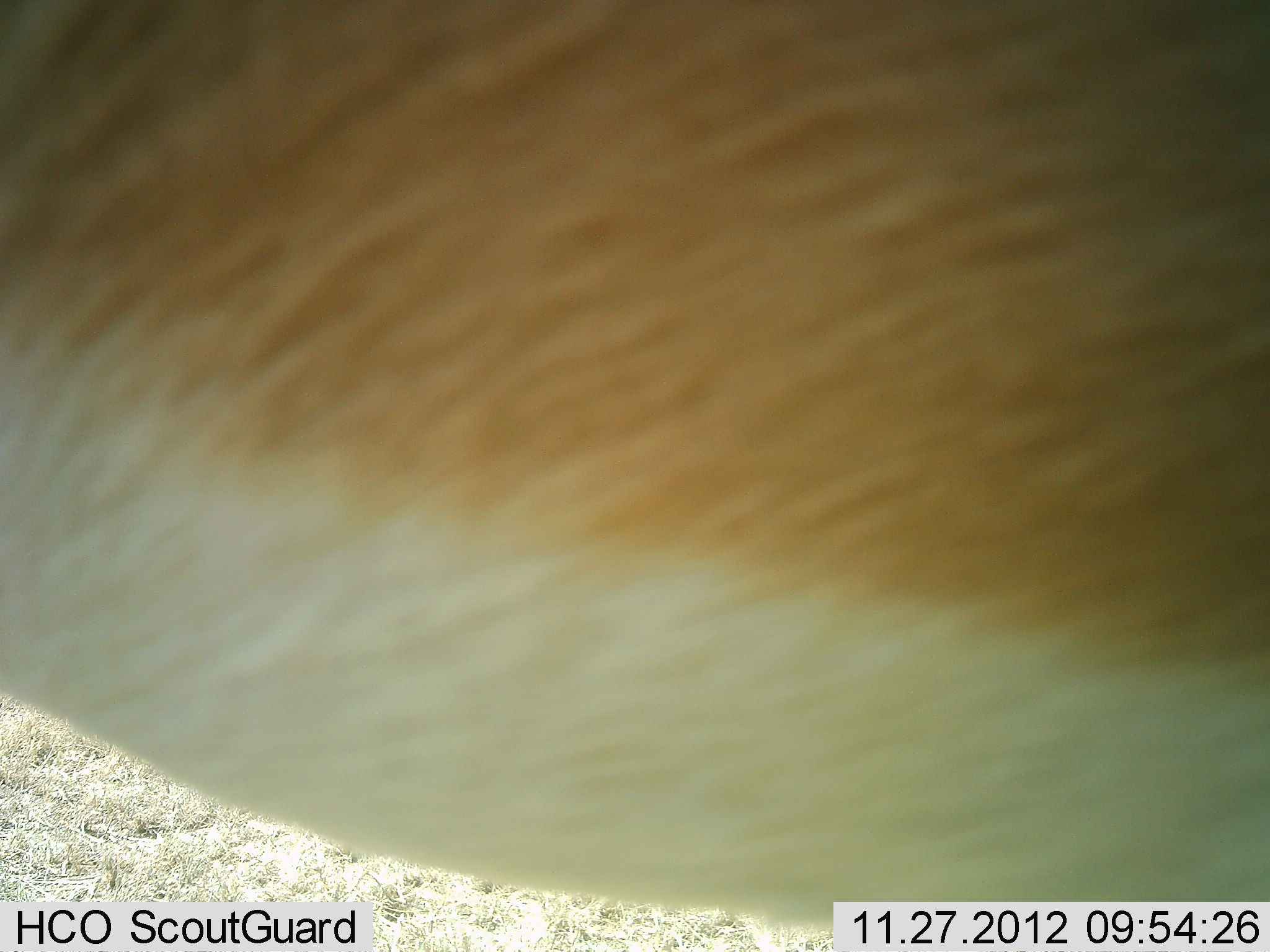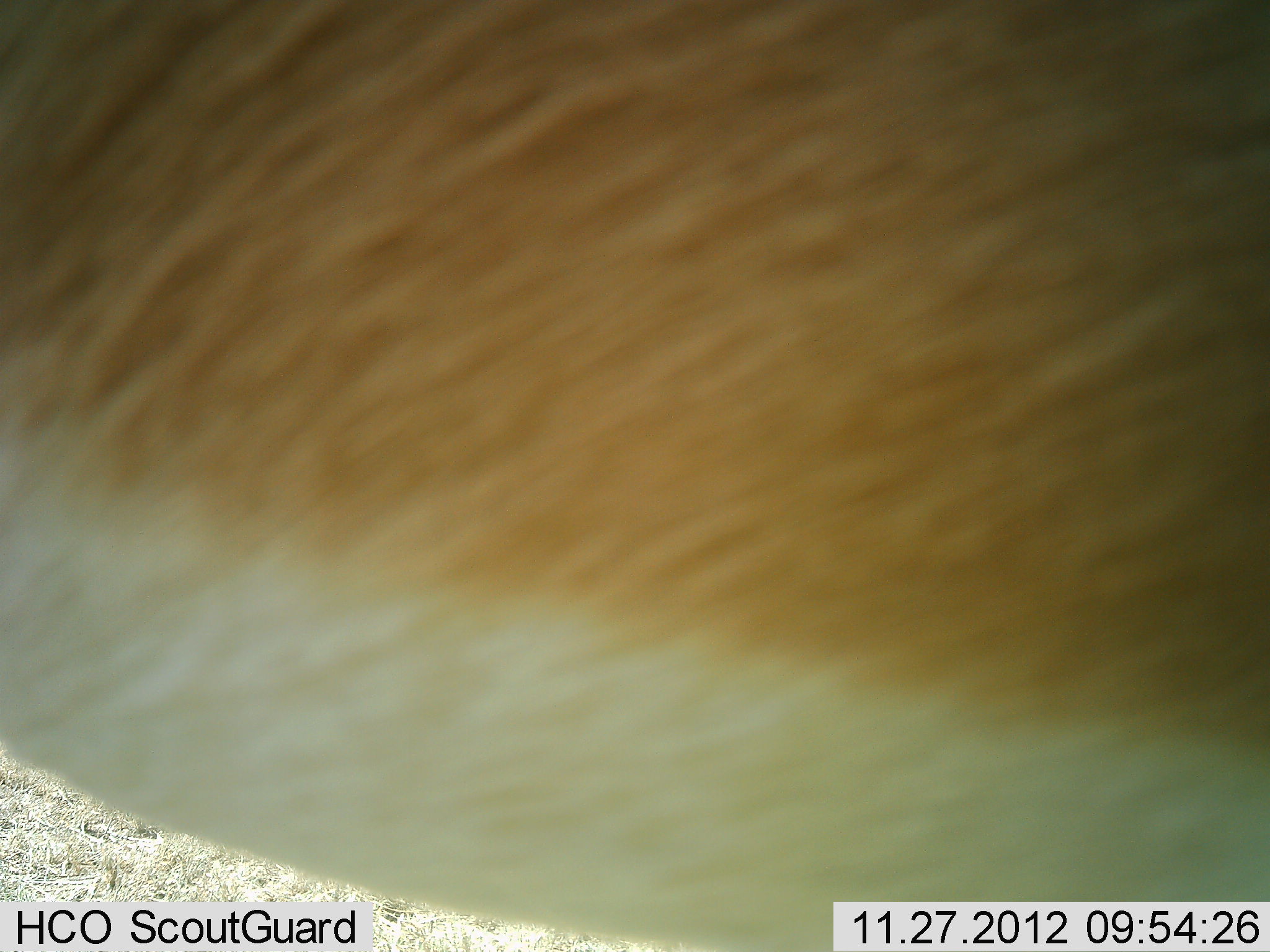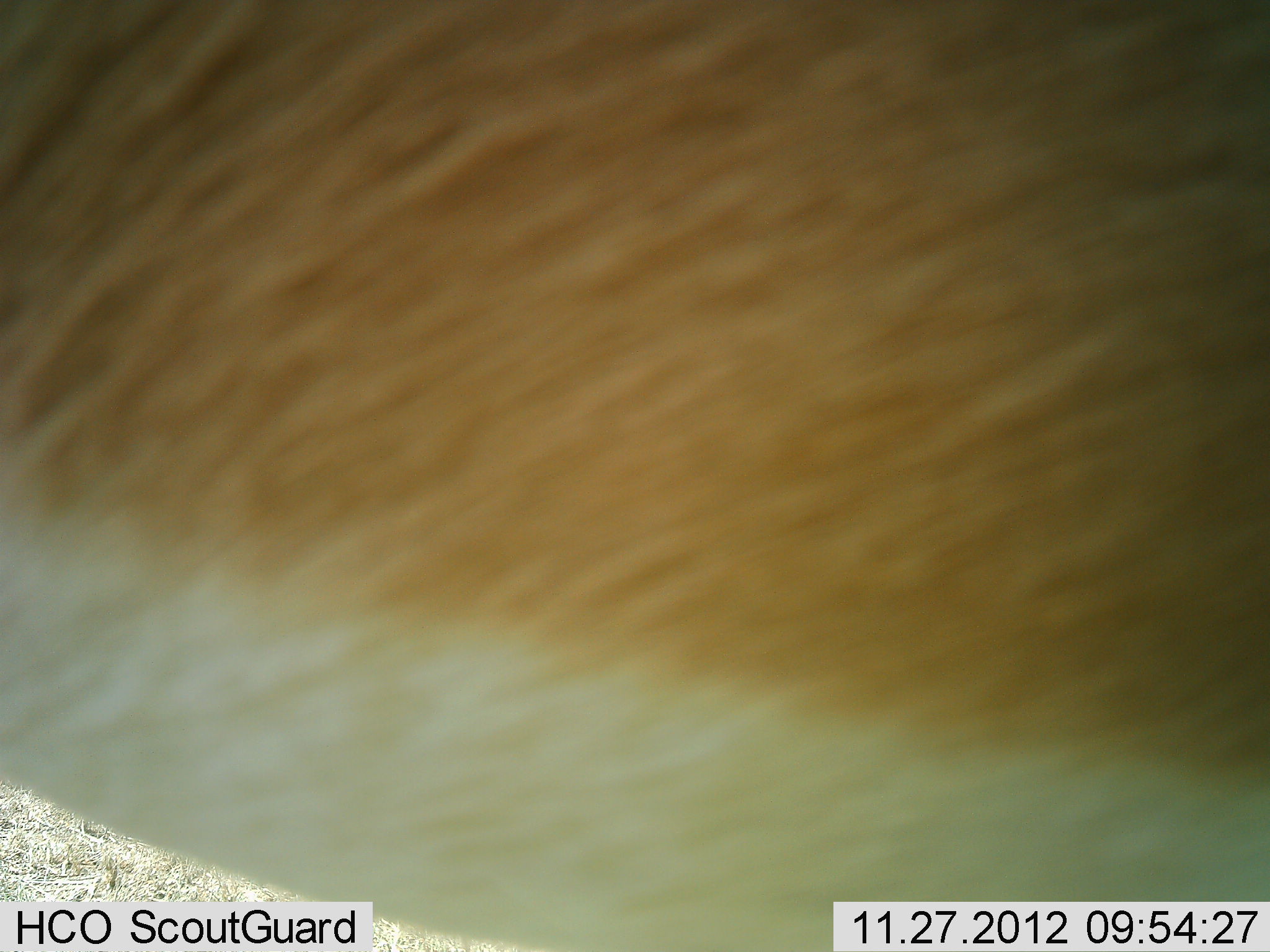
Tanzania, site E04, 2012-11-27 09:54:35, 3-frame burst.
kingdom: Animalia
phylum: Chordata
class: Mammalia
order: Artiodactyla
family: Bovidae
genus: Aepyceros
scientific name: Aepyceros melampus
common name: impala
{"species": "impala (Aepyceros melampus)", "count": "1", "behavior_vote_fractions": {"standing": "88%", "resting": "12%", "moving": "0%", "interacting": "0%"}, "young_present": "0%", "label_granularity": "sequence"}